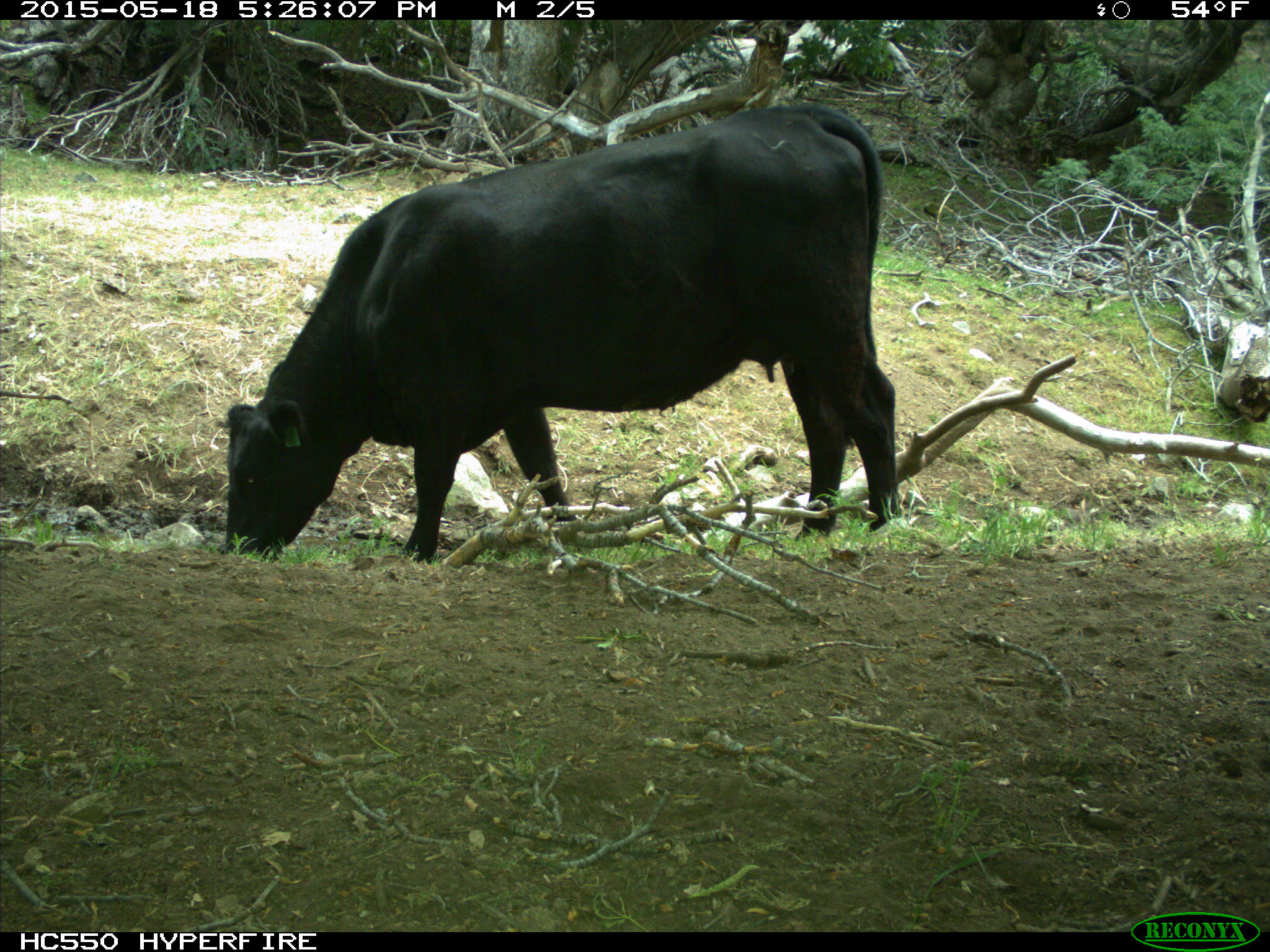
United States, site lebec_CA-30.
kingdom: Animalia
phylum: Chordata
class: Mammalia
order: Artiodactyla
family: Bovidae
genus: Bos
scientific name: Bos taurus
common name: domestic cow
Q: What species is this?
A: Bos taurus (domestic cow).